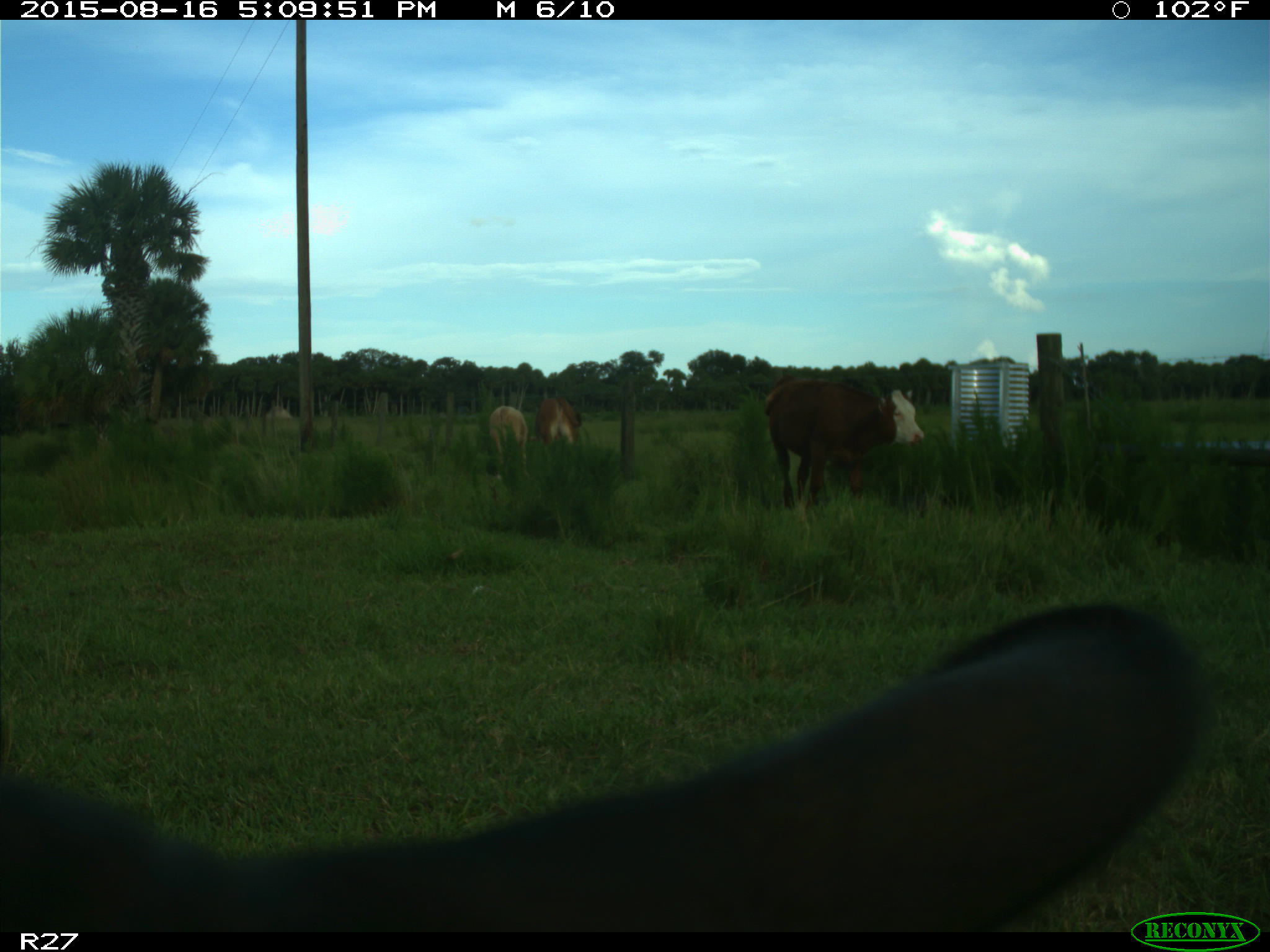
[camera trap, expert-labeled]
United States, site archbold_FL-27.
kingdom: Animalia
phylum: Chordata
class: Mammalia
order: Artiodactyla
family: Bovidae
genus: Bos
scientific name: Bos taurus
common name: domestic cow